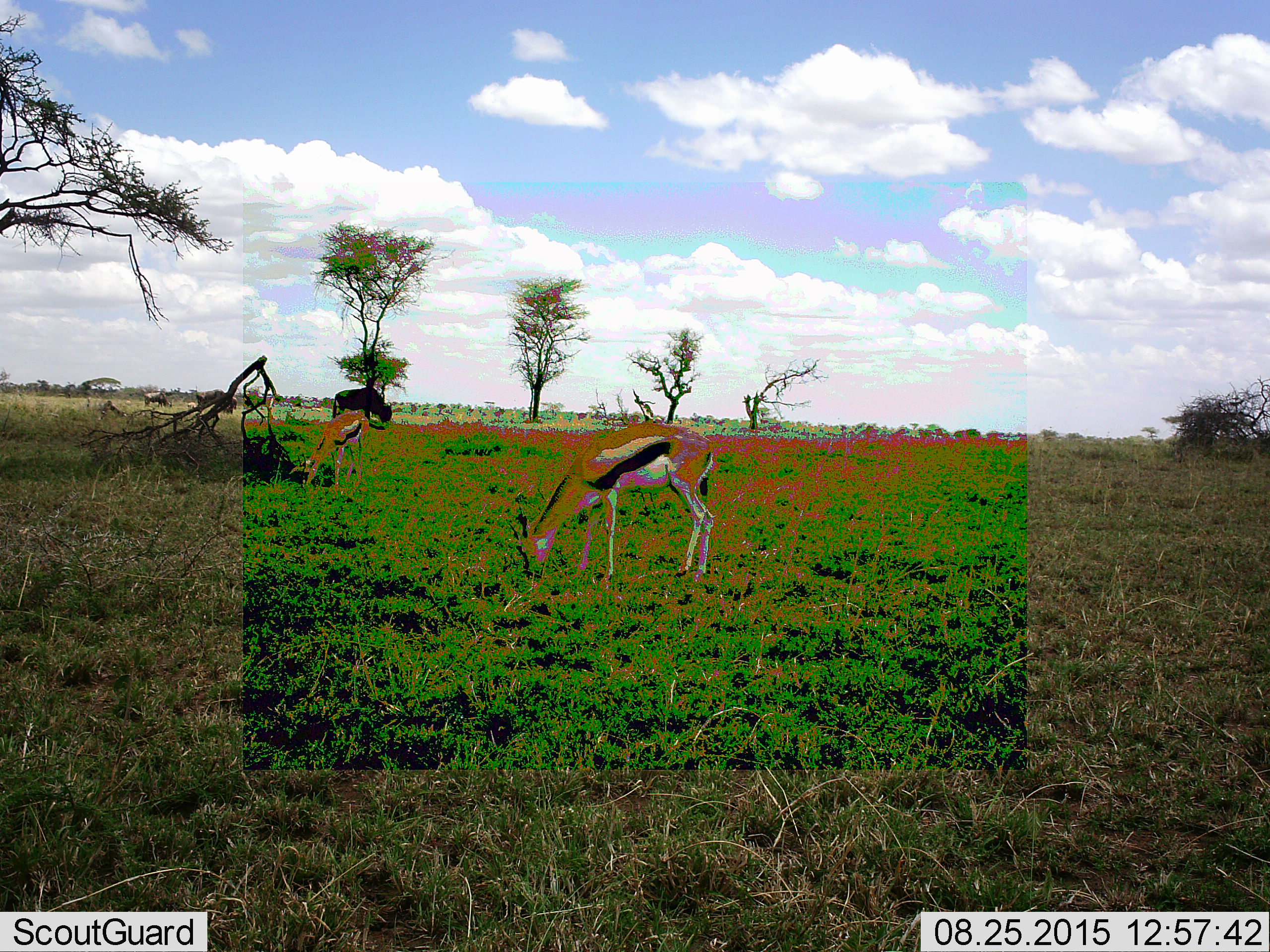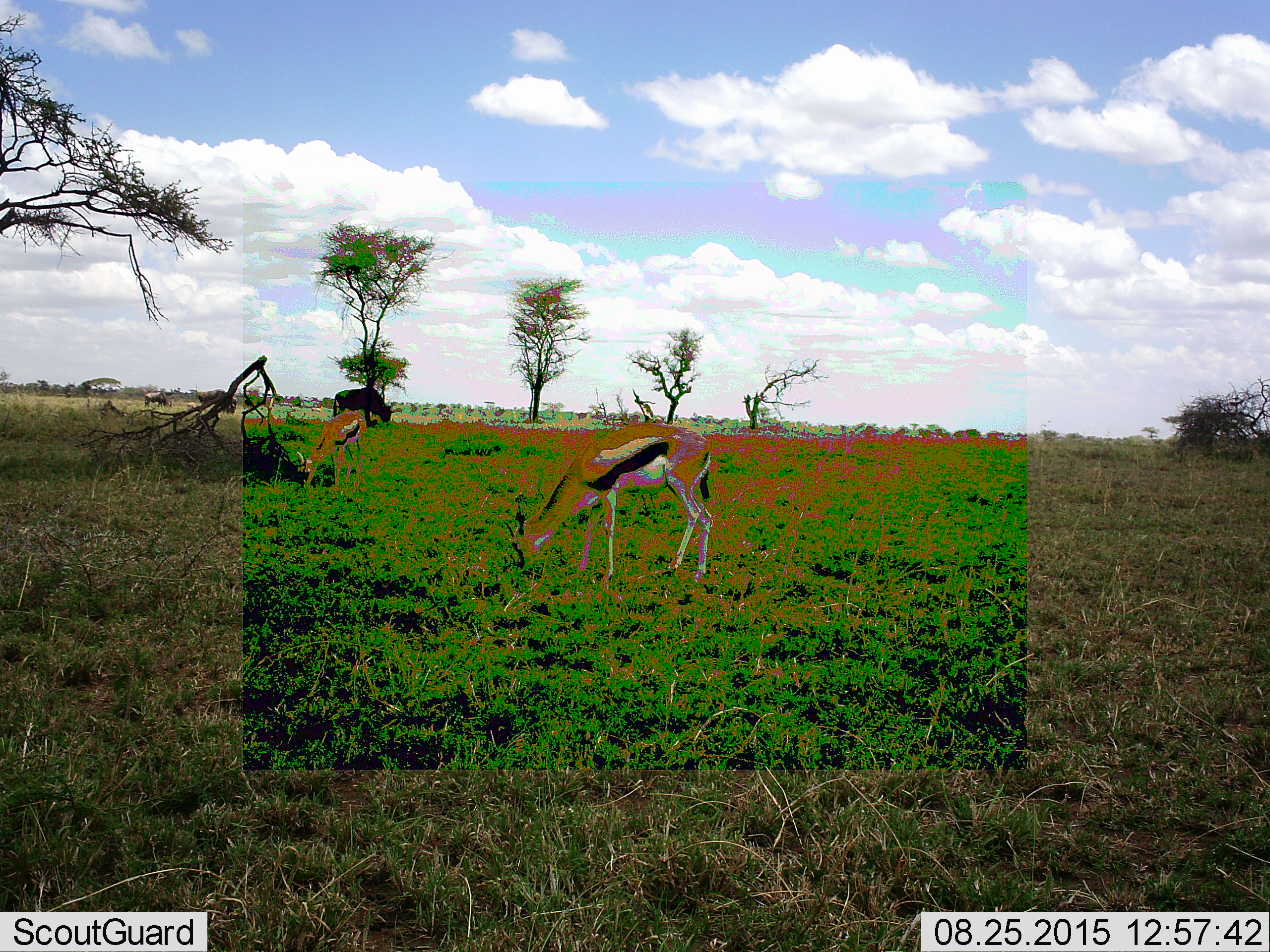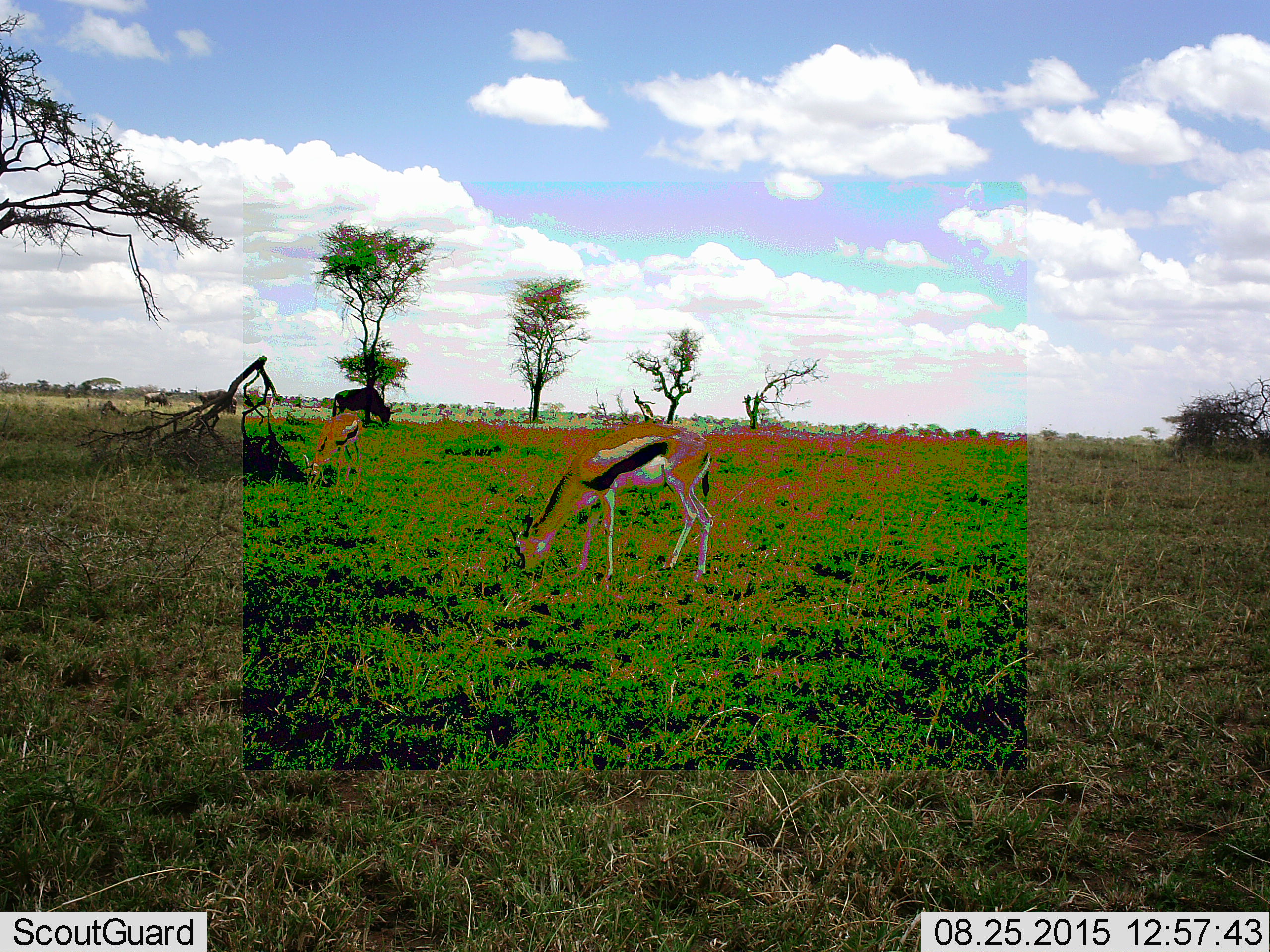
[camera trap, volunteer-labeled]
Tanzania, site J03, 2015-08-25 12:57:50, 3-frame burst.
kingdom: Animalia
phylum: Chordata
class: Mammalia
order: Artiodactyla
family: Bovidae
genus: Eudorcas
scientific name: Eudorcas thomsonii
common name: thomson's gazelle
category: gazellethomsons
Gazellethomsons (thomson's gazelle) (Eudorcas thomsonii), count 2. Behavior (volunteer vote fractions): standing 10%, resting 0%, moving 0%, interacting 0%. Young present (vote fraction): 10%. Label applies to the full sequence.